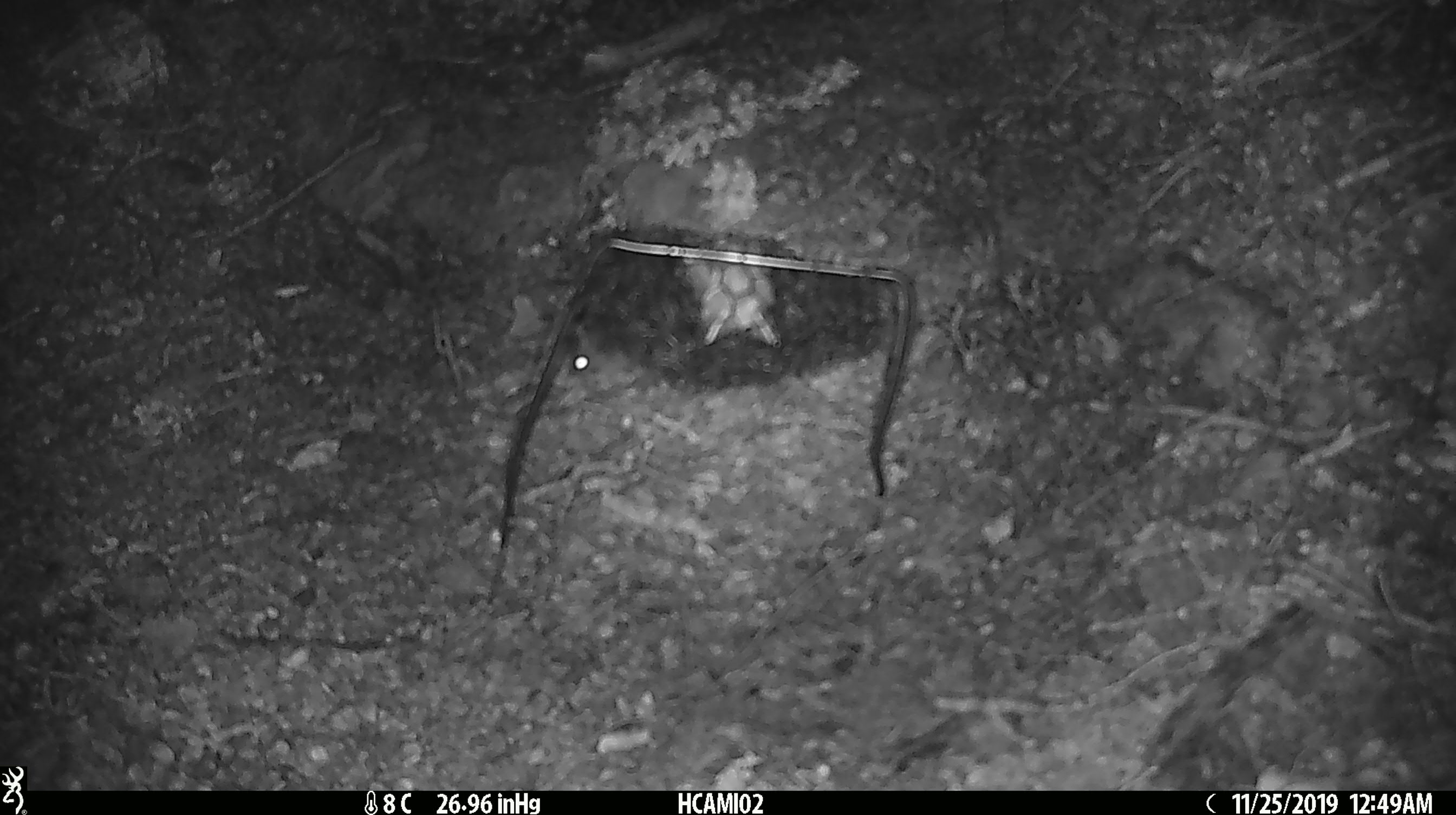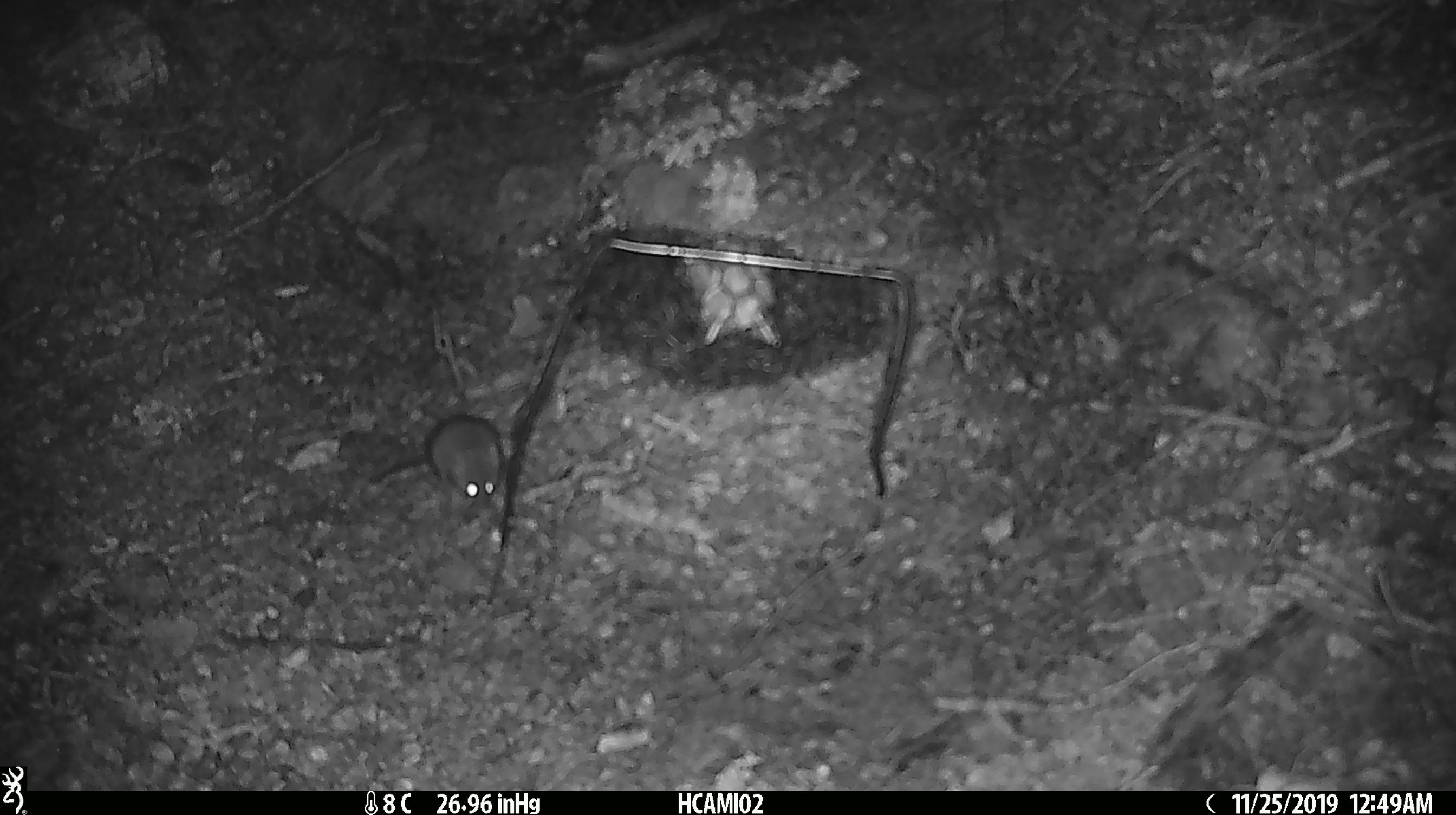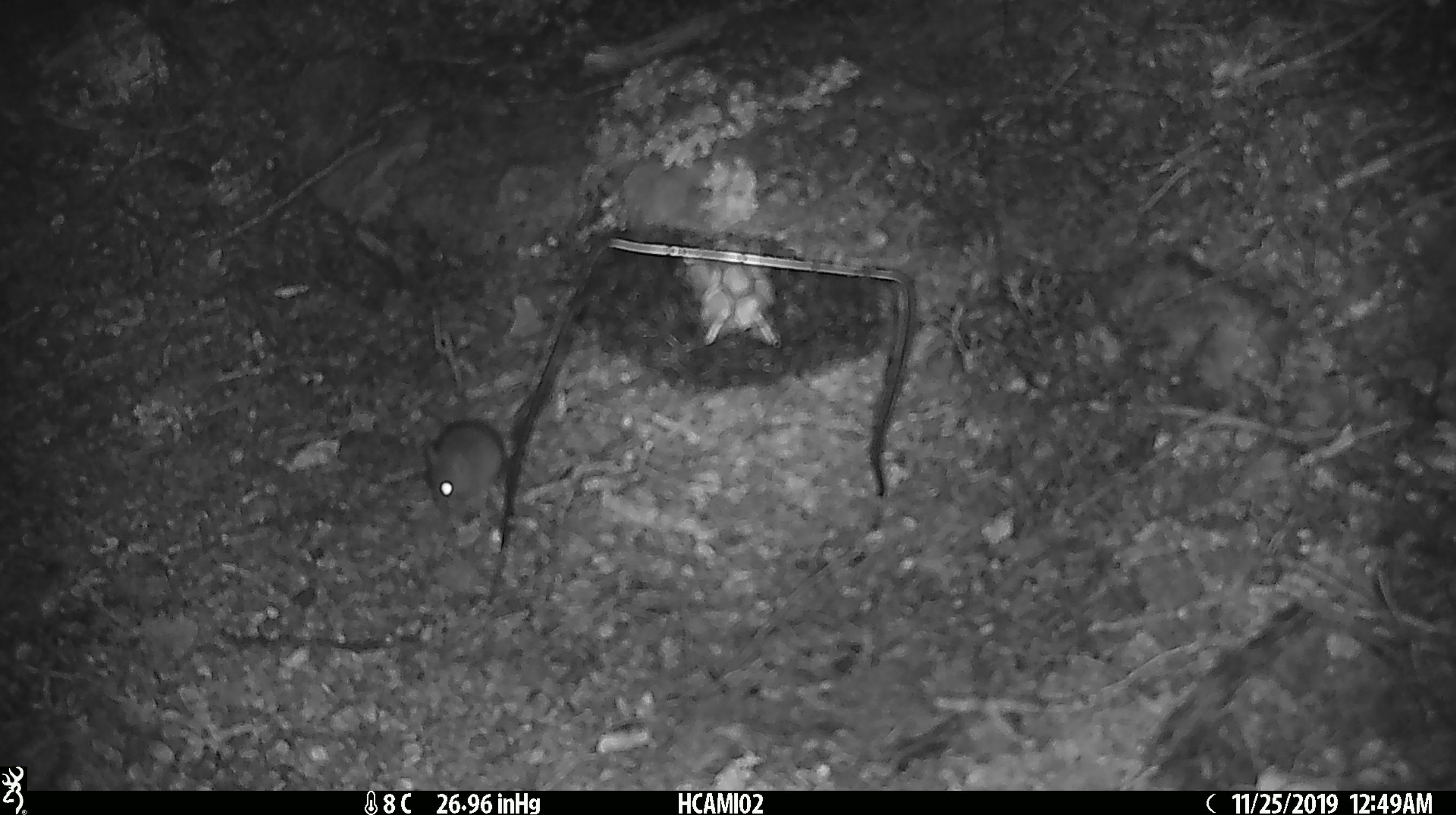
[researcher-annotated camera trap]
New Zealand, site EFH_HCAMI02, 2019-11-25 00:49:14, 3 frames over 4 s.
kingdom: Animalia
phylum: Chordata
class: Mammalia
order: Rodentia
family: Muridae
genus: Mus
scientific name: Mus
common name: mouse